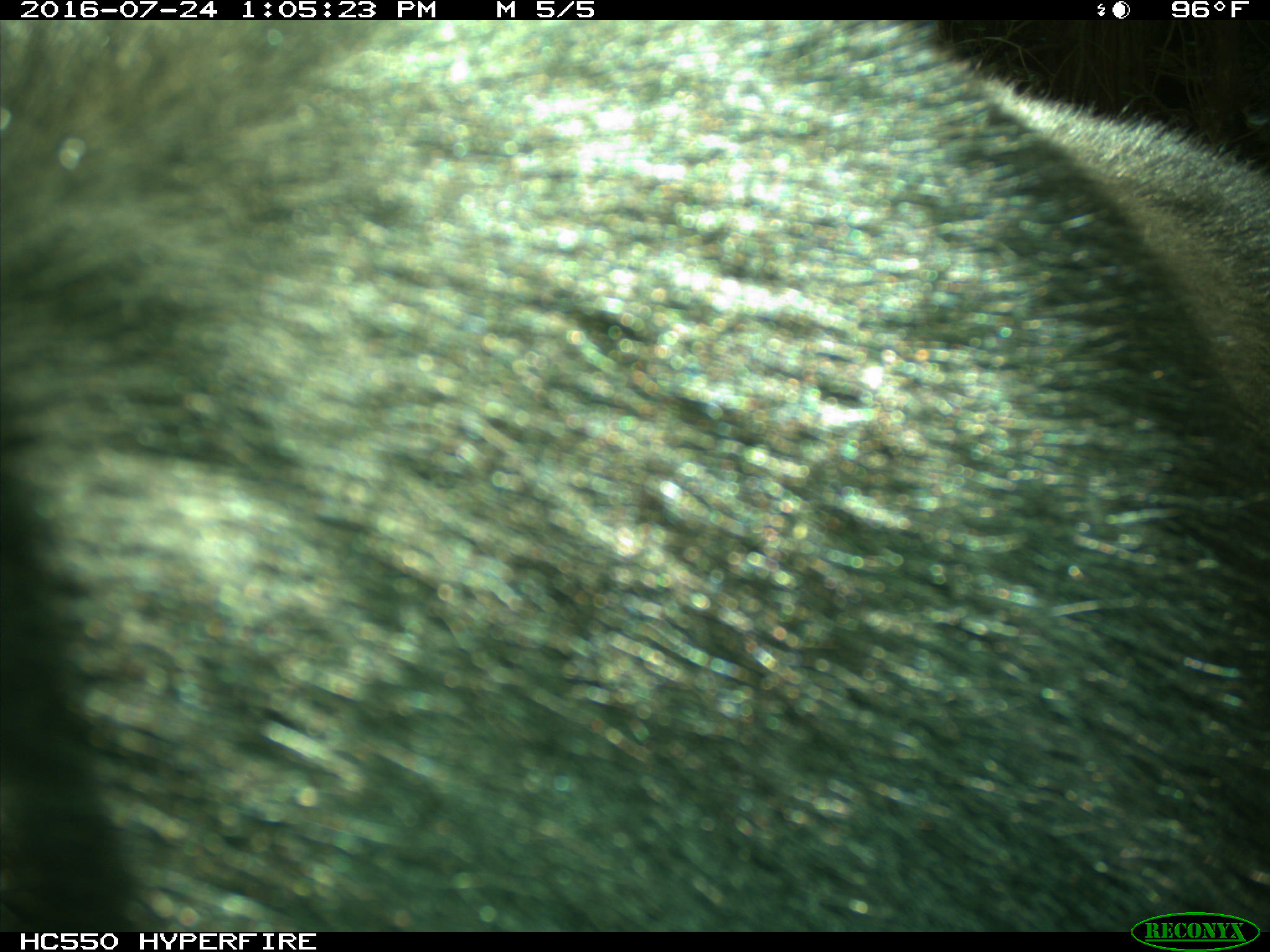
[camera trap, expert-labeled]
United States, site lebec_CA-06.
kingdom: Animalia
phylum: Chordata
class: Mammalia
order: Carnivora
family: Ursidae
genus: Ursus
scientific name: Ursus americanus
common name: american black bear